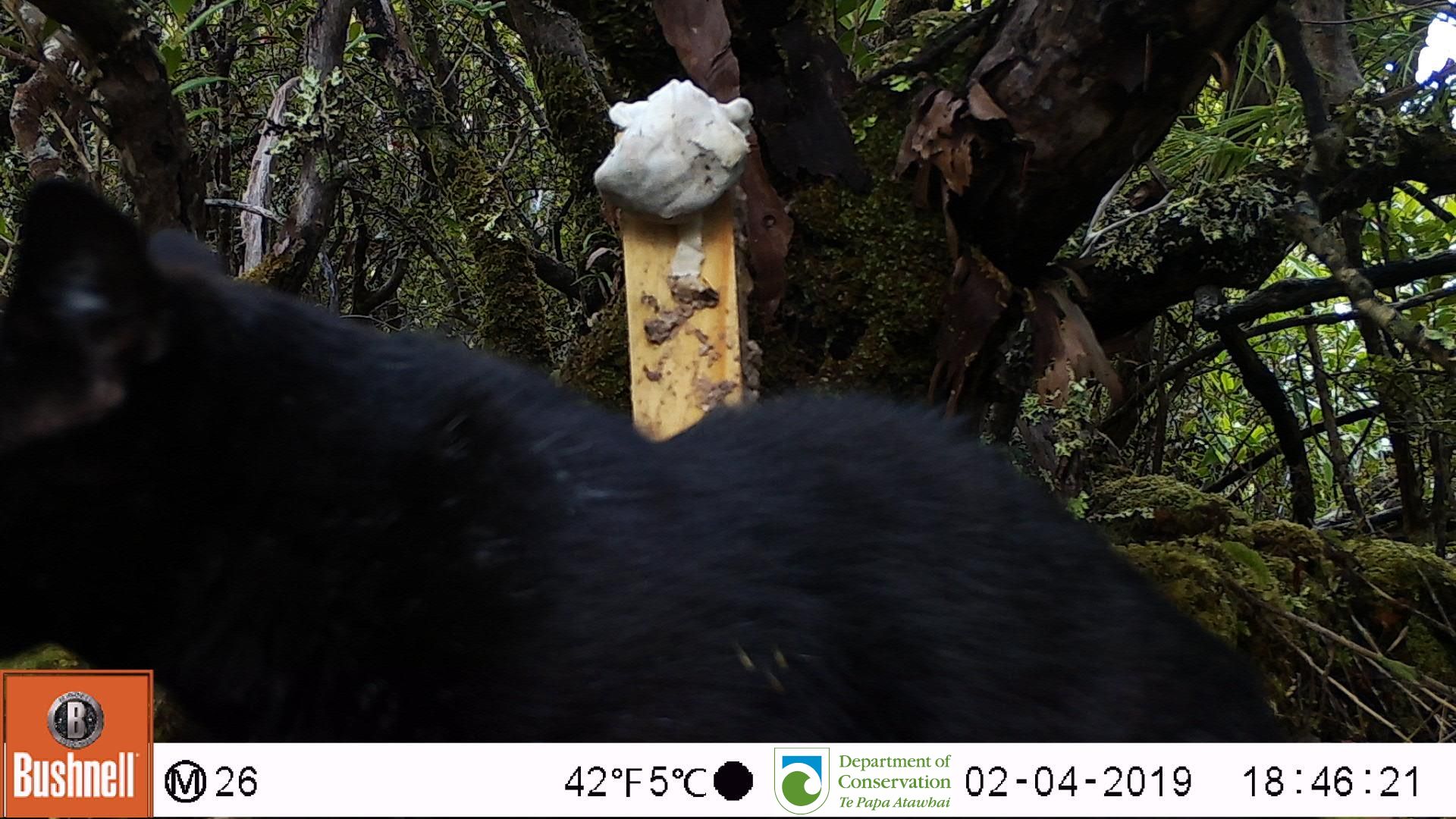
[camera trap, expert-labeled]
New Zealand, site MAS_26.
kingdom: Animalia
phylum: Chordata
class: Mammalia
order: Carnivora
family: Felidae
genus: Felis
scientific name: Felis catus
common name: domestic cat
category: cat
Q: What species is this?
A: Cat (domestic cat) (Felis catus).